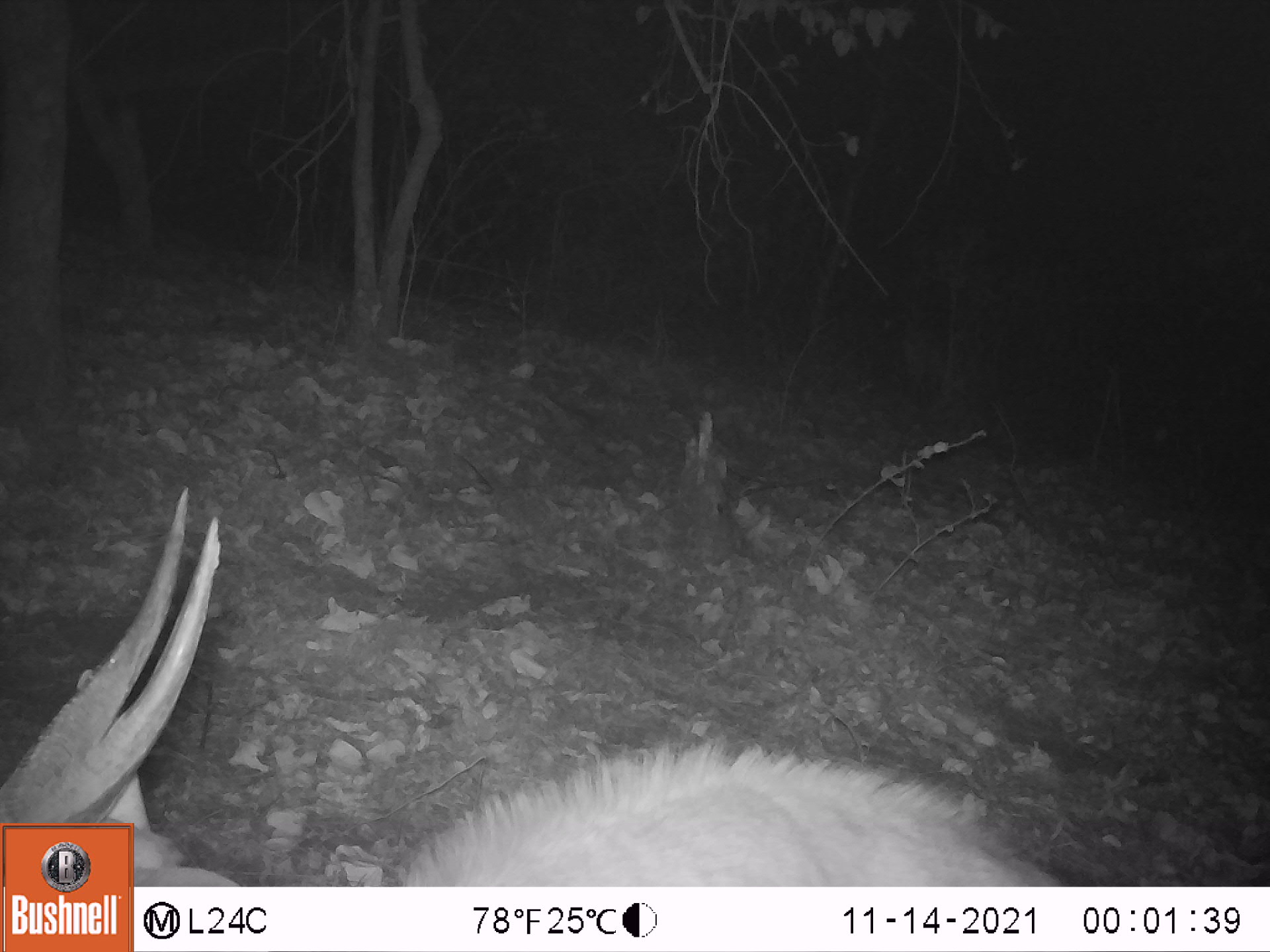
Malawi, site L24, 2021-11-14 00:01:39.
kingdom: Animalia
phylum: Chordata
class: Mammalia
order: Artiodactyla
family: Bovidae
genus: Tragelaphus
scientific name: Tragelaphus sylvaticus sylvaticus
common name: cape bushbuck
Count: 1.